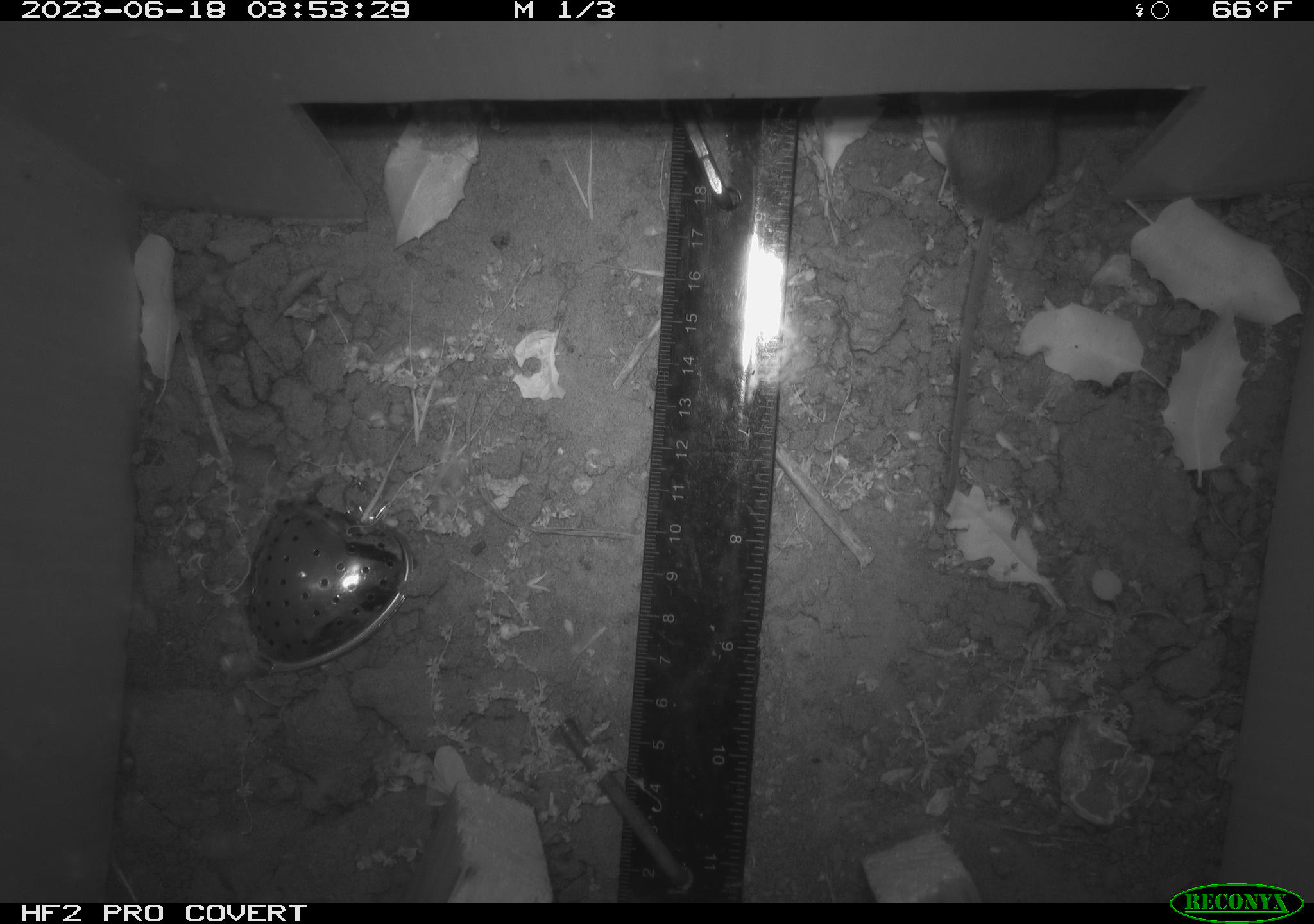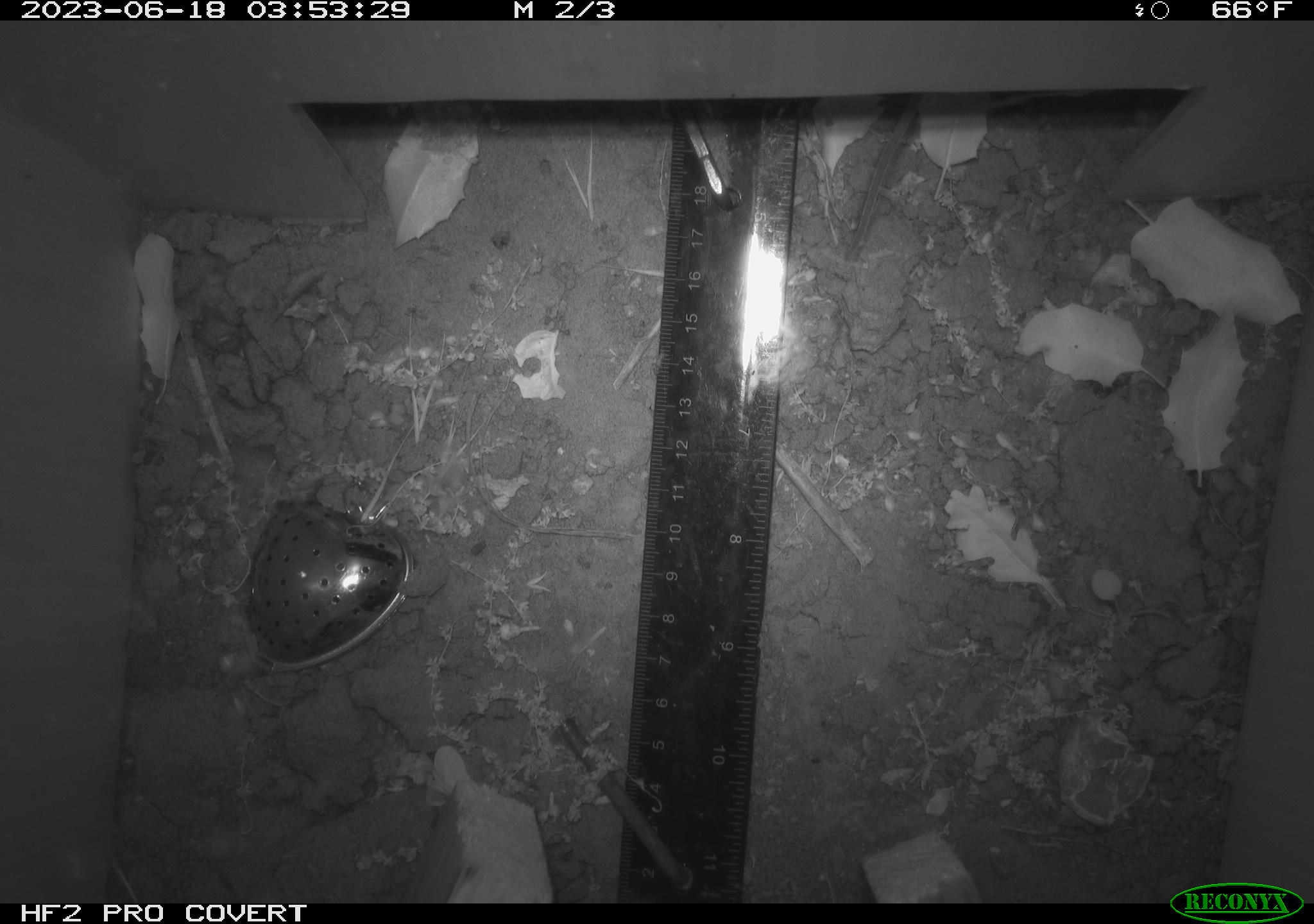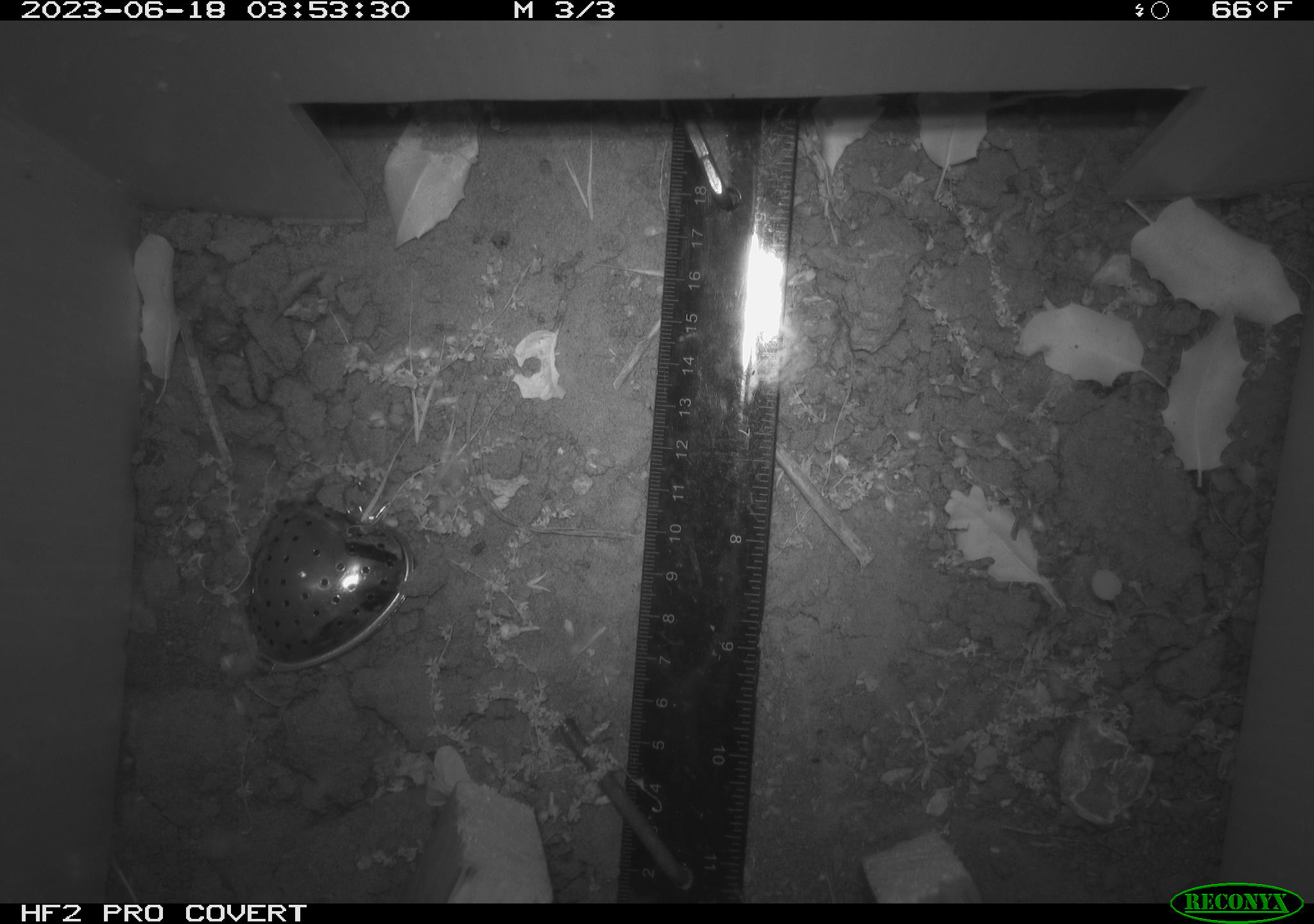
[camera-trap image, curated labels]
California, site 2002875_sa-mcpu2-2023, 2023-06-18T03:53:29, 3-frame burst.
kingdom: Animalia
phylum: Chordata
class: Mammalia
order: Rodentia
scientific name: Rodentia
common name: mouse species